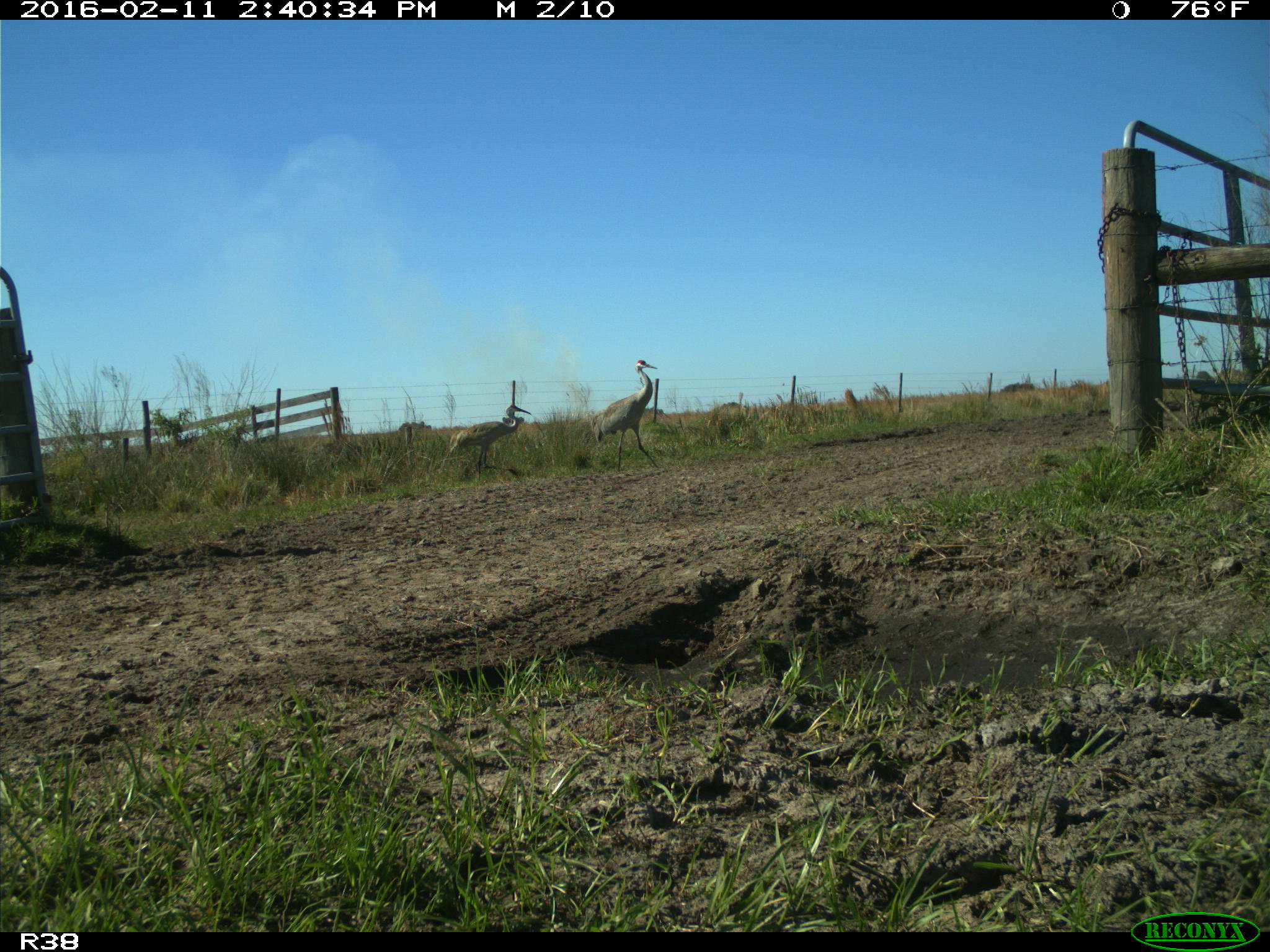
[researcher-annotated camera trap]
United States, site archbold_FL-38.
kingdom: Animalia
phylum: Chordata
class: Aves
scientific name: Aves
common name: birds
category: unidentified bird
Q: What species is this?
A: Unidentified bird (birds) (Aves).